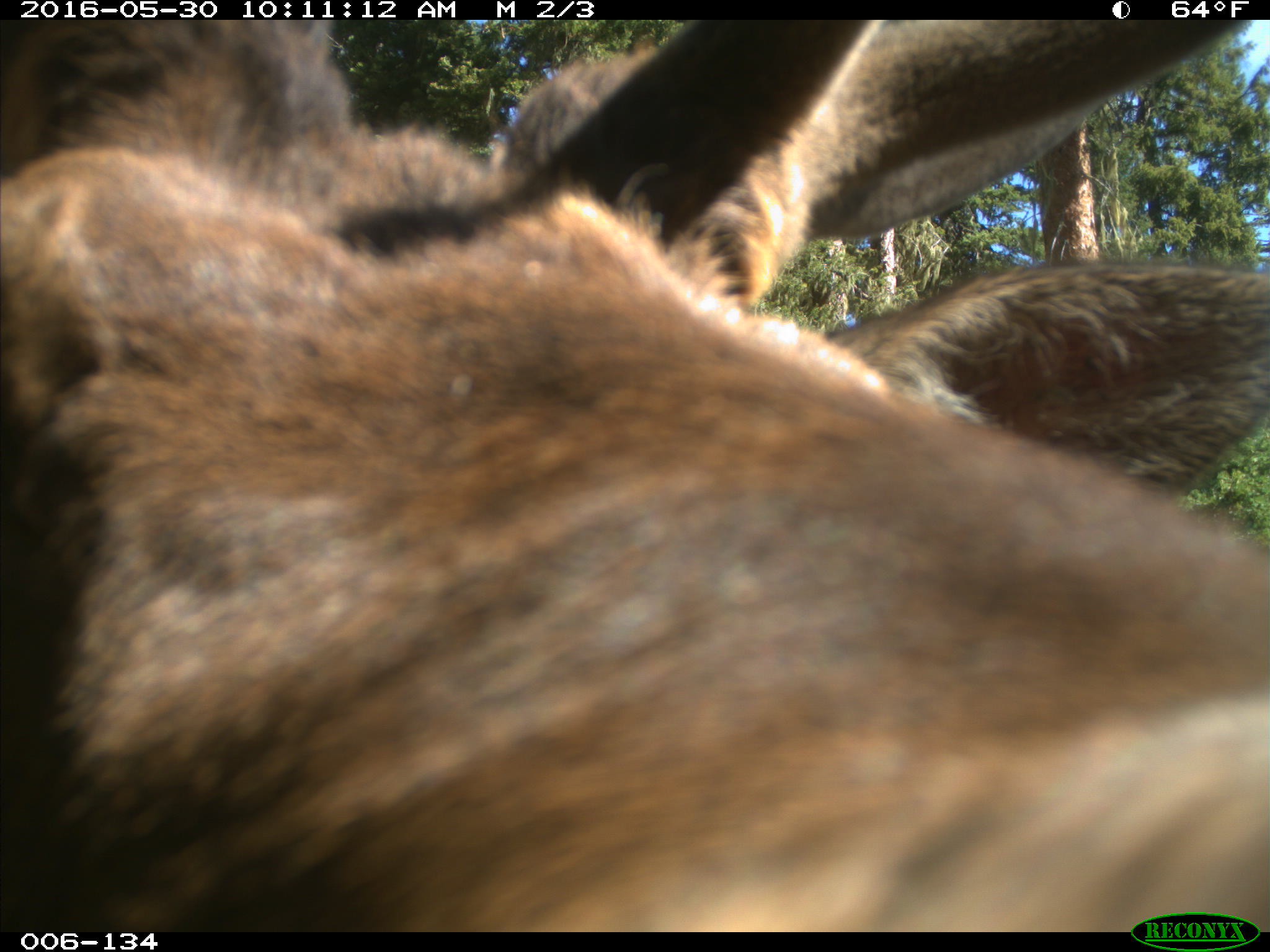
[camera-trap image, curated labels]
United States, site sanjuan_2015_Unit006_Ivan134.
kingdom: Animalia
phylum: Chordata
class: Mammalia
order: Artiodactyla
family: Cervidae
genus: Cervus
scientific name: Cervus elaphus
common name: red deer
Cervus elaphus (red deer).